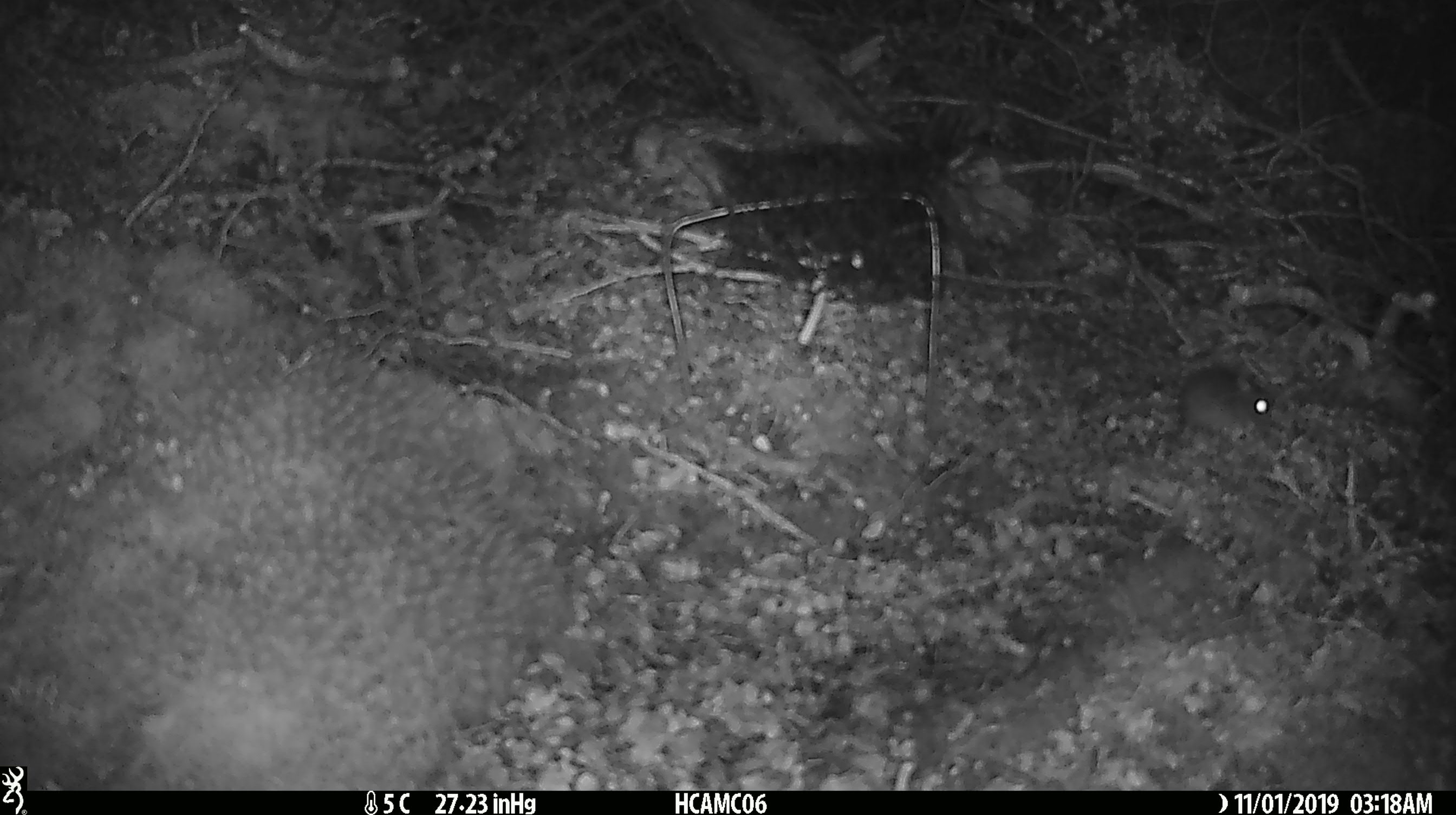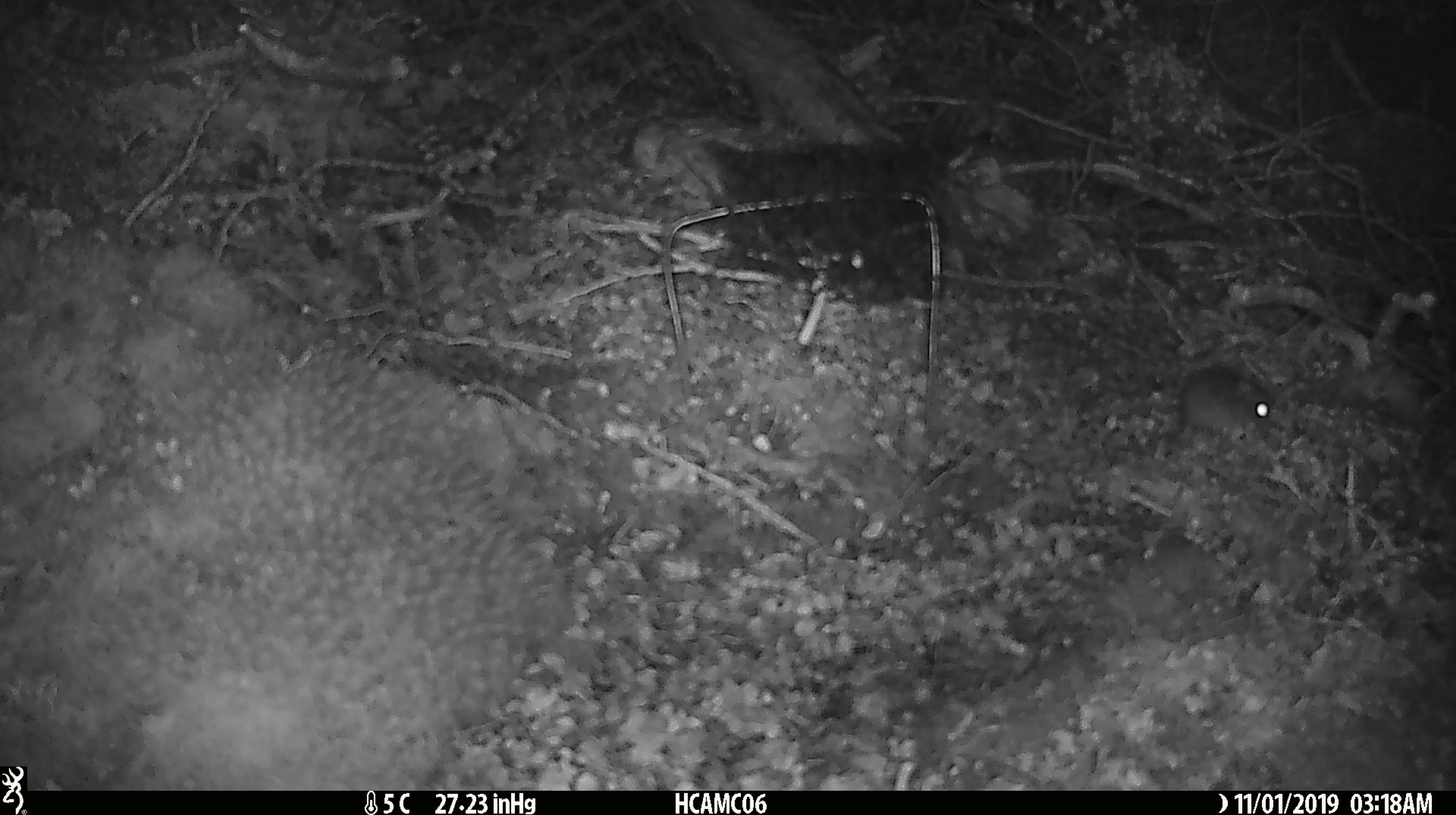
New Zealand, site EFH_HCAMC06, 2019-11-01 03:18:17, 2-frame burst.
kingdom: Animalia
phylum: Chordata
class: Mammalia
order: Rodentia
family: Muridae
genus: Mus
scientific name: Mus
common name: mouse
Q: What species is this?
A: Mouse (Mus).